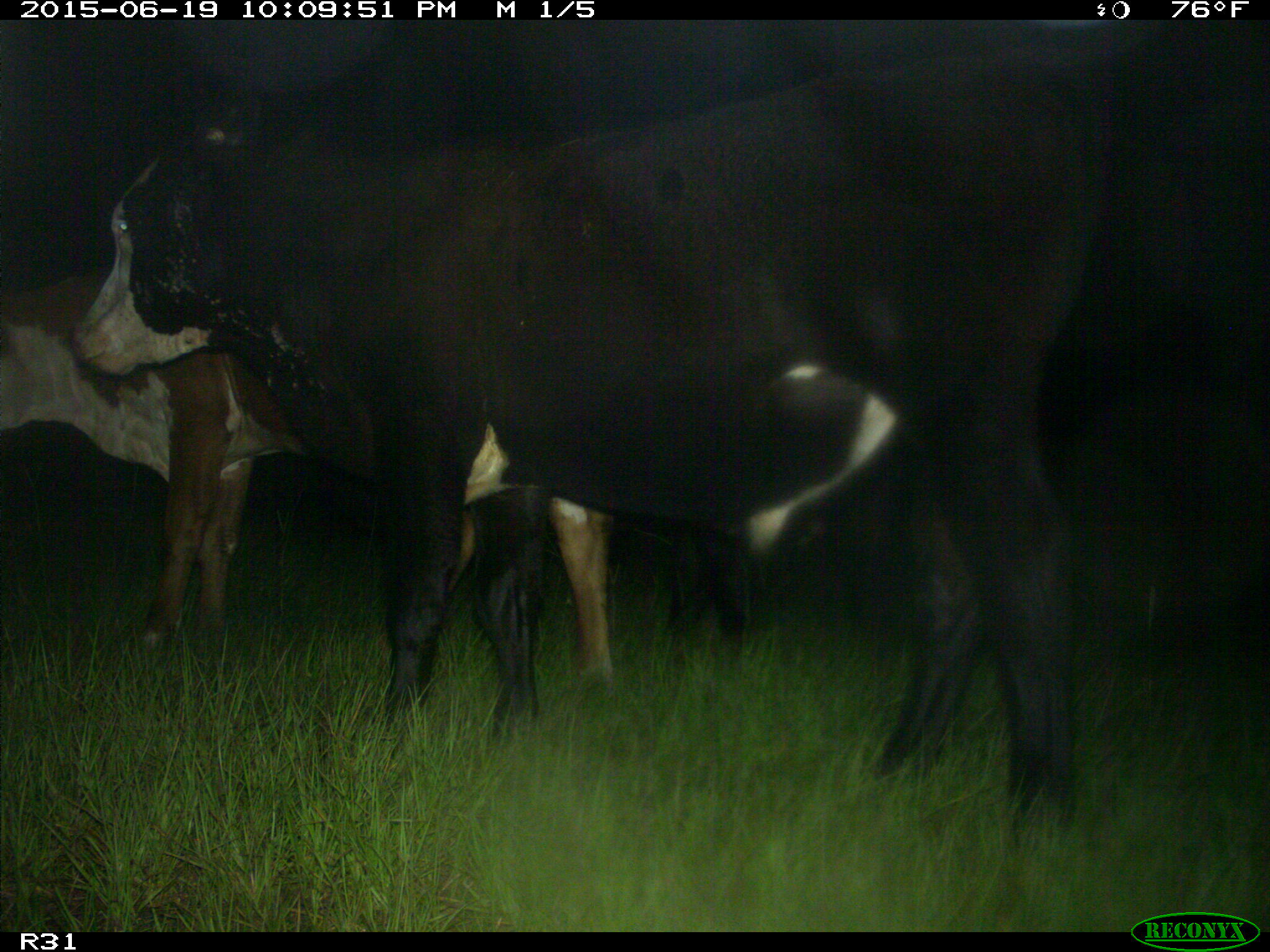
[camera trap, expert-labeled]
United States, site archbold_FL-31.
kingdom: Animalia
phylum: Chordata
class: Mammalia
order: Artiodactyla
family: Bovidae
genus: Bos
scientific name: Bos taurus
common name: domestic cow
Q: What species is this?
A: Bos taurus (domestic cow).